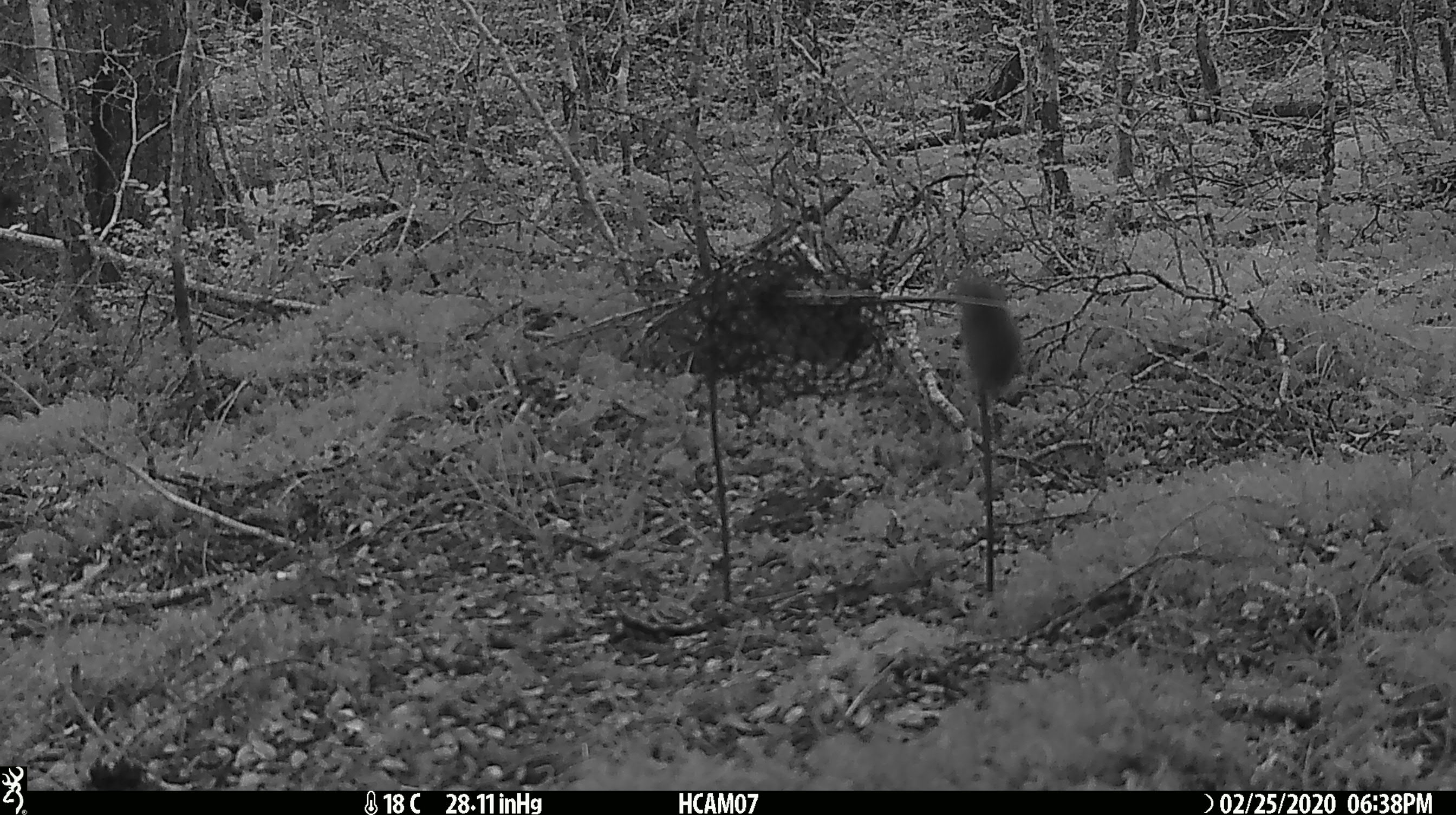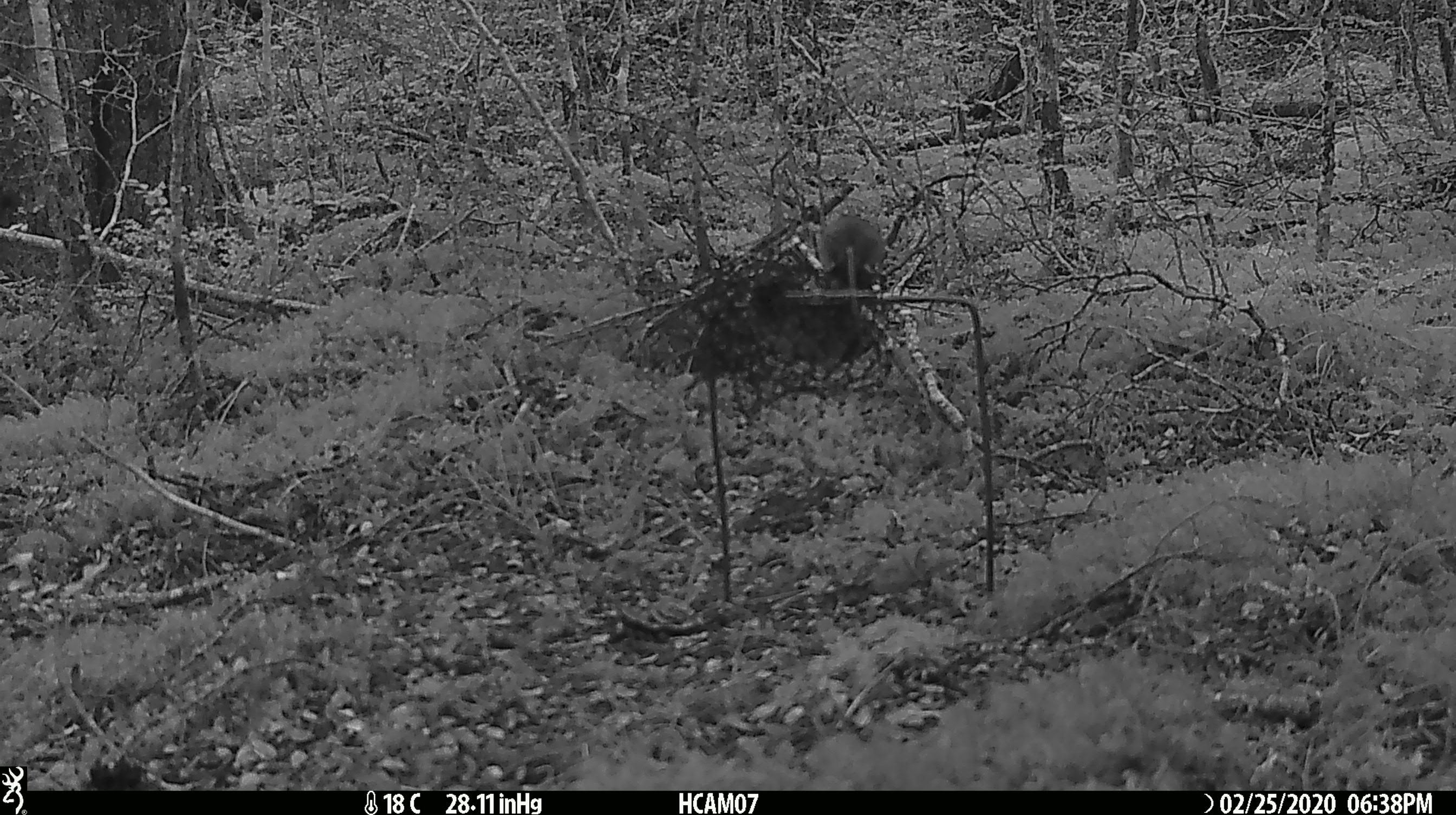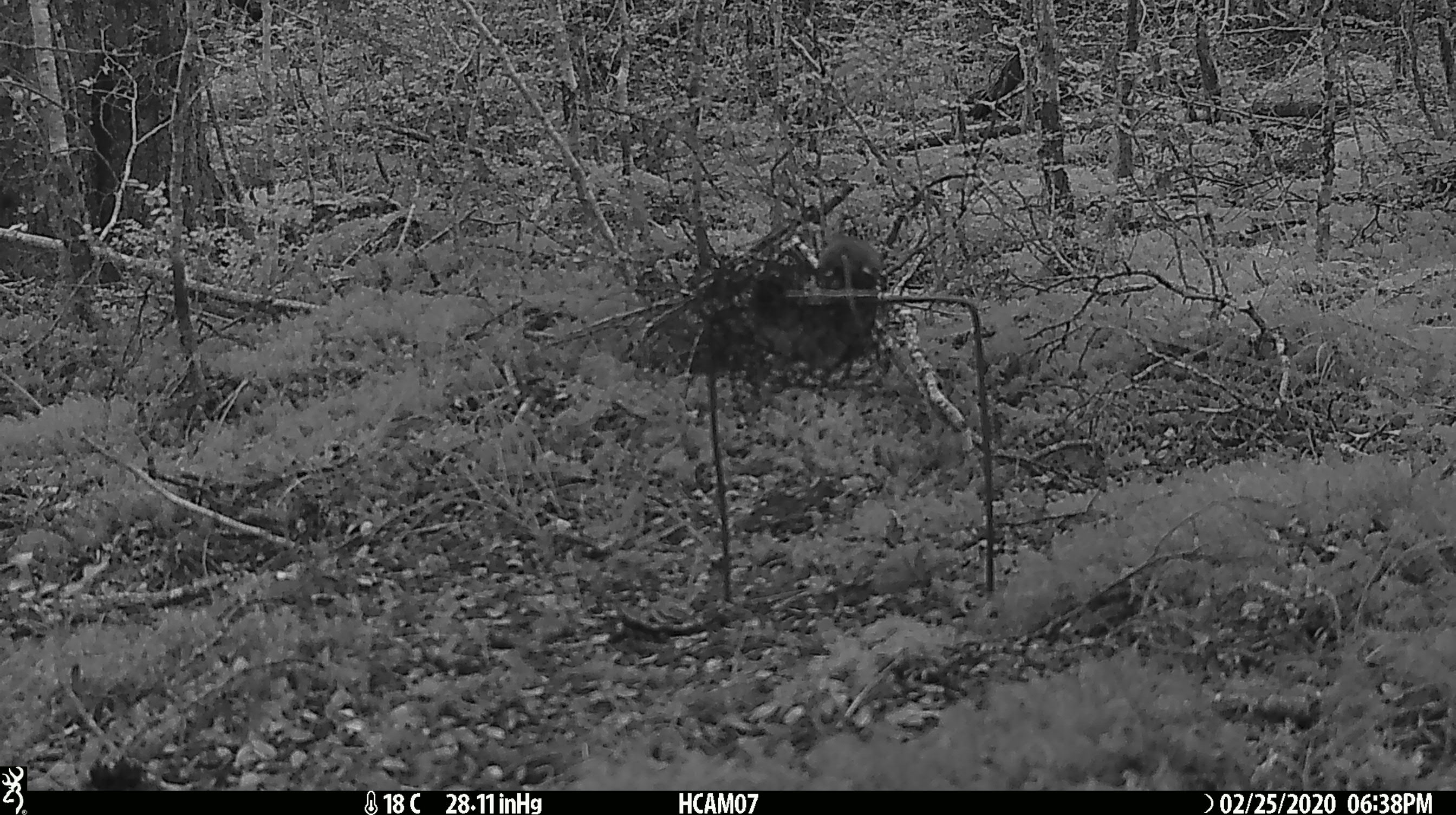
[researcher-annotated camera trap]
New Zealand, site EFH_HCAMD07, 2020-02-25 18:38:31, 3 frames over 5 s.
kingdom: Animalia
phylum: Chordata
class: Mammalia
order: Rodentia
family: Muridae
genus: Mus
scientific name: Mus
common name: mouse